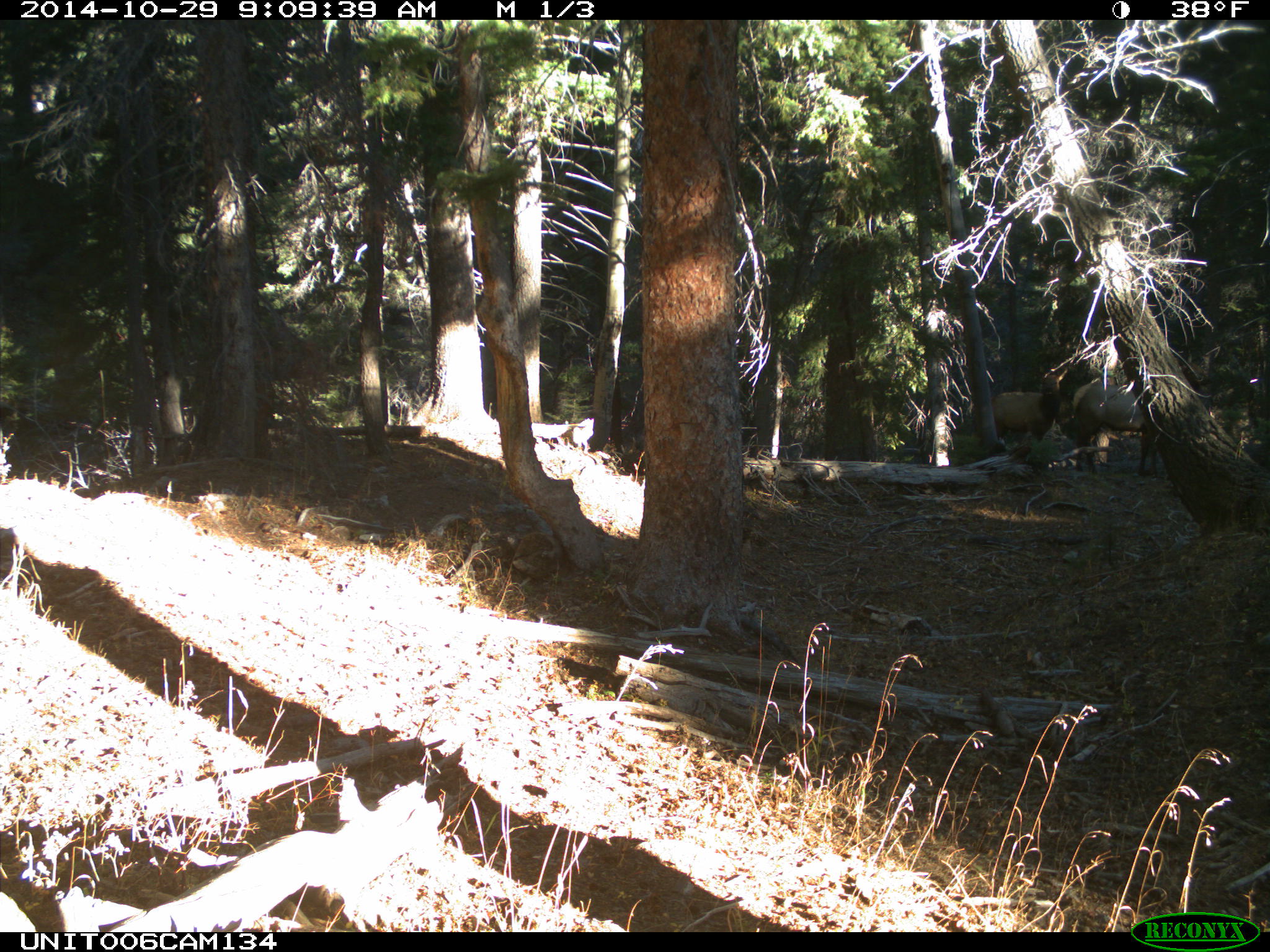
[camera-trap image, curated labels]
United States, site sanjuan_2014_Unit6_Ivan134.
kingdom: Animalia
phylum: Chordata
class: Mammalia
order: Artiodactyla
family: Cervidae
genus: Cervus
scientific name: Cervus elaphus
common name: red deer